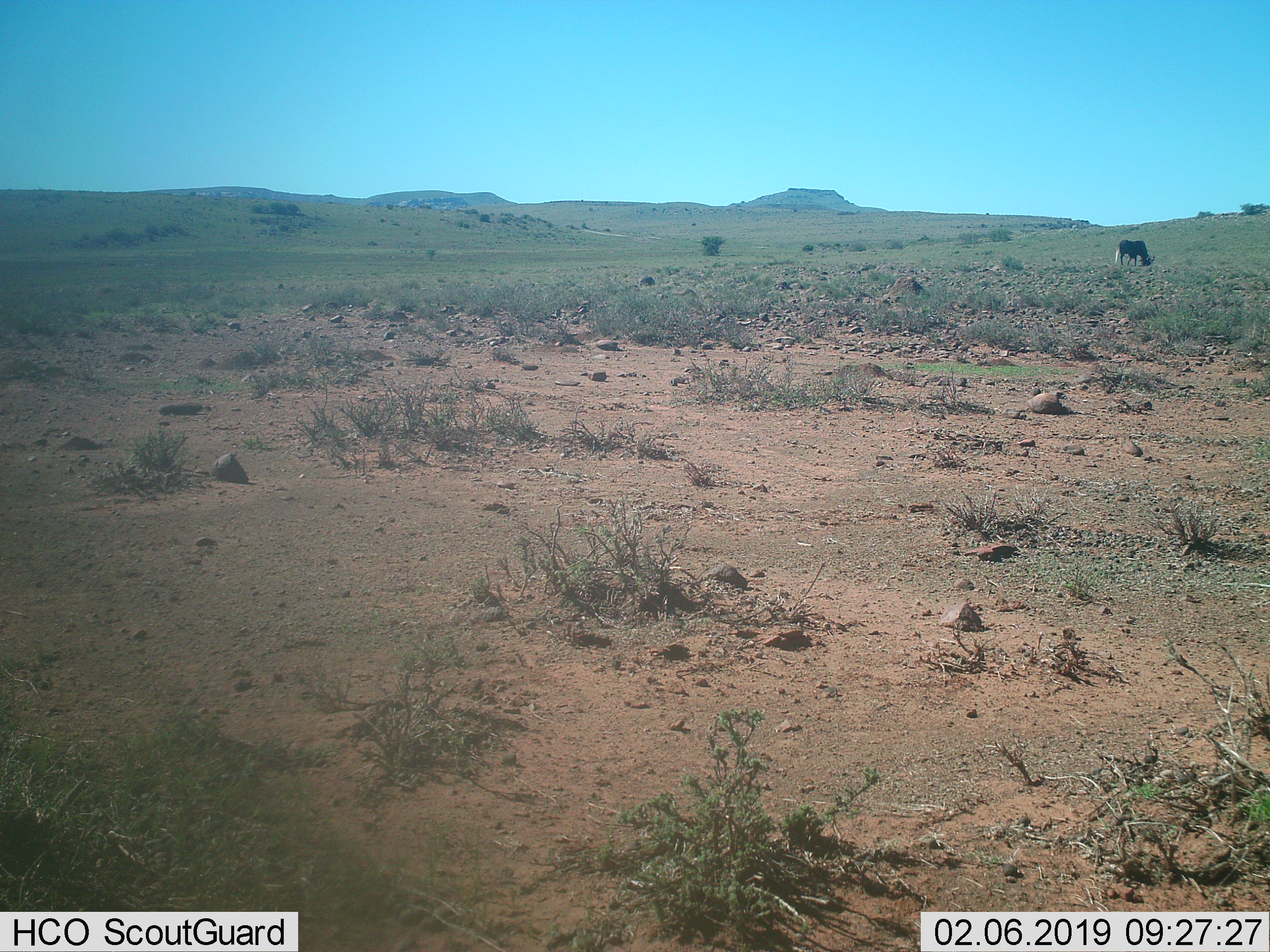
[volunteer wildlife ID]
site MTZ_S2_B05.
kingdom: Animalia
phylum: Chordata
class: Mammalia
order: Artiodactyla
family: Bovidae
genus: Connochaetes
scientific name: Connochaetes gnou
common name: black wildebeest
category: wildebeestblack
Wildebeestblack (black wildebeest) (Connochaetes gnou), count 1. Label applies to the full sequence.